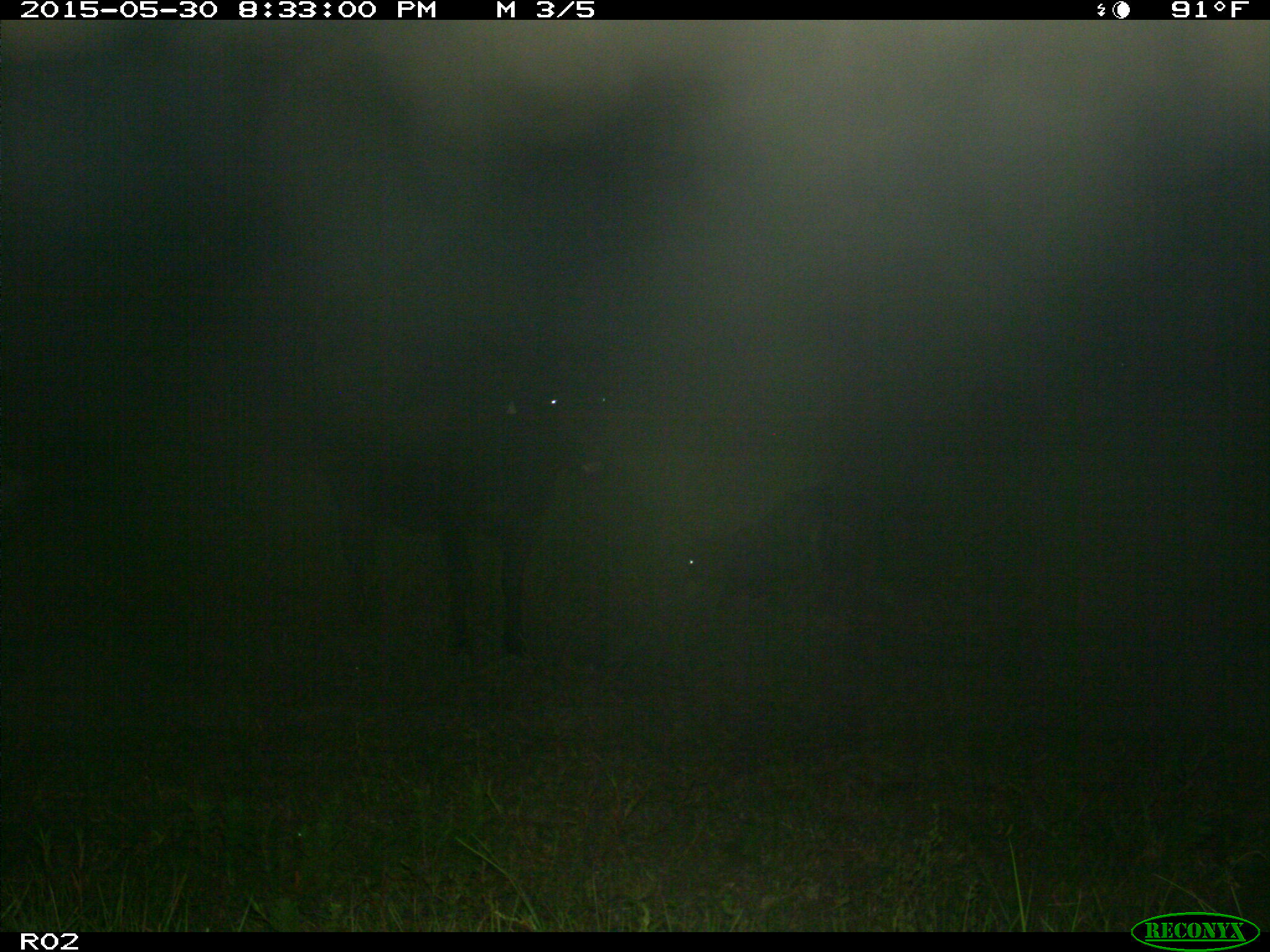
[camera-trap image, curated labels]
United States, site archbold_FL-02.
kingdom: Animalia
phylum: Chordata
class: Mammalia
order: Artiodactyla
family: Bovidae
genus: Bos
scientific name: Bos taurus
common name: domestic cow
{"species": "Bos taurus (domestic cow)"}